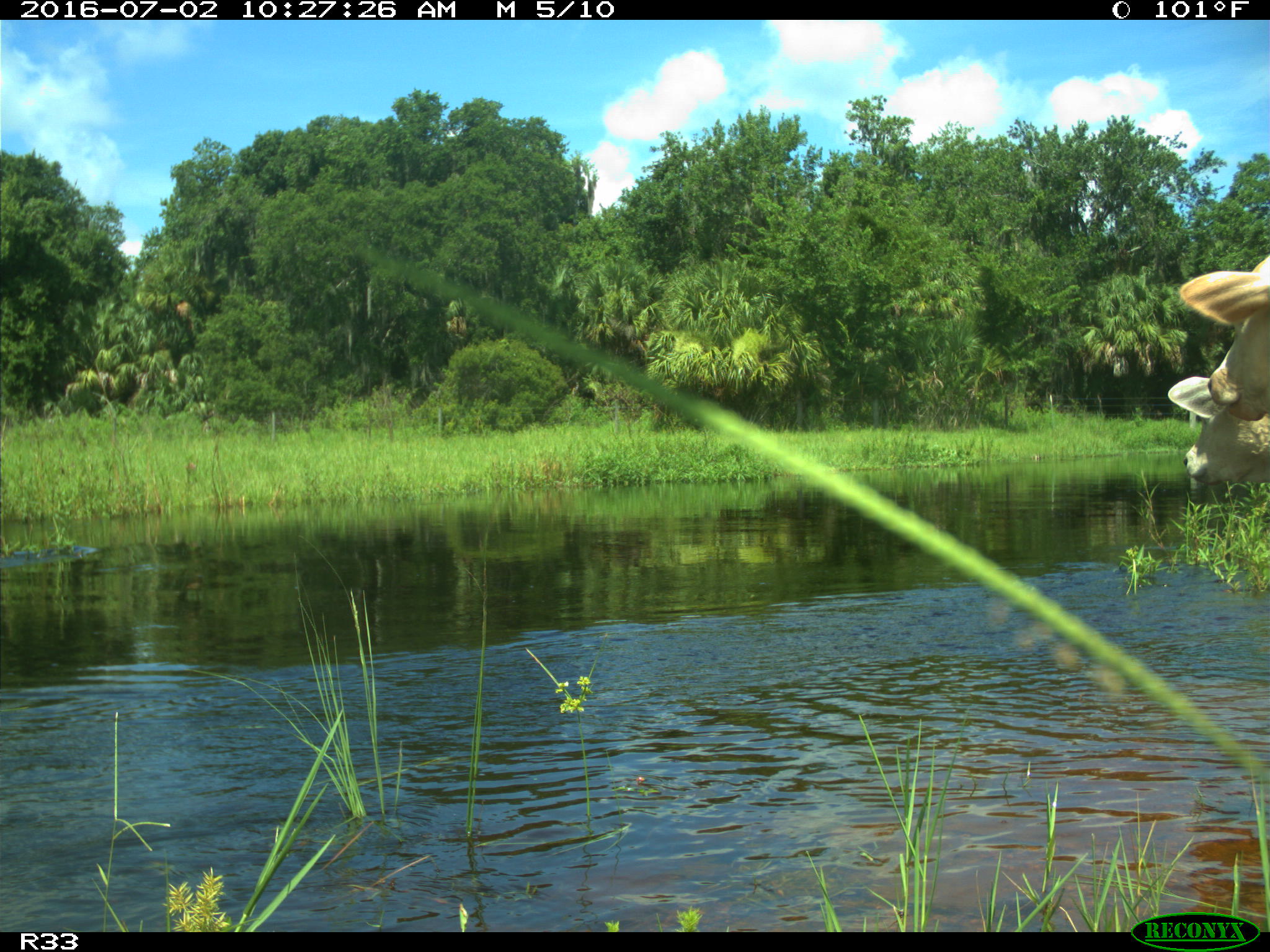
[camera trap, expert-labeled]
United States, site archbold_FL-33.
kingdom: Animalia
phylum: Chordata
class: Mammalia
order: Artiodactyla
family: Bovidae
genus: Bos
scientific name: Bos taurus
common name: domestic cow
Bos taurus (domestic cow).